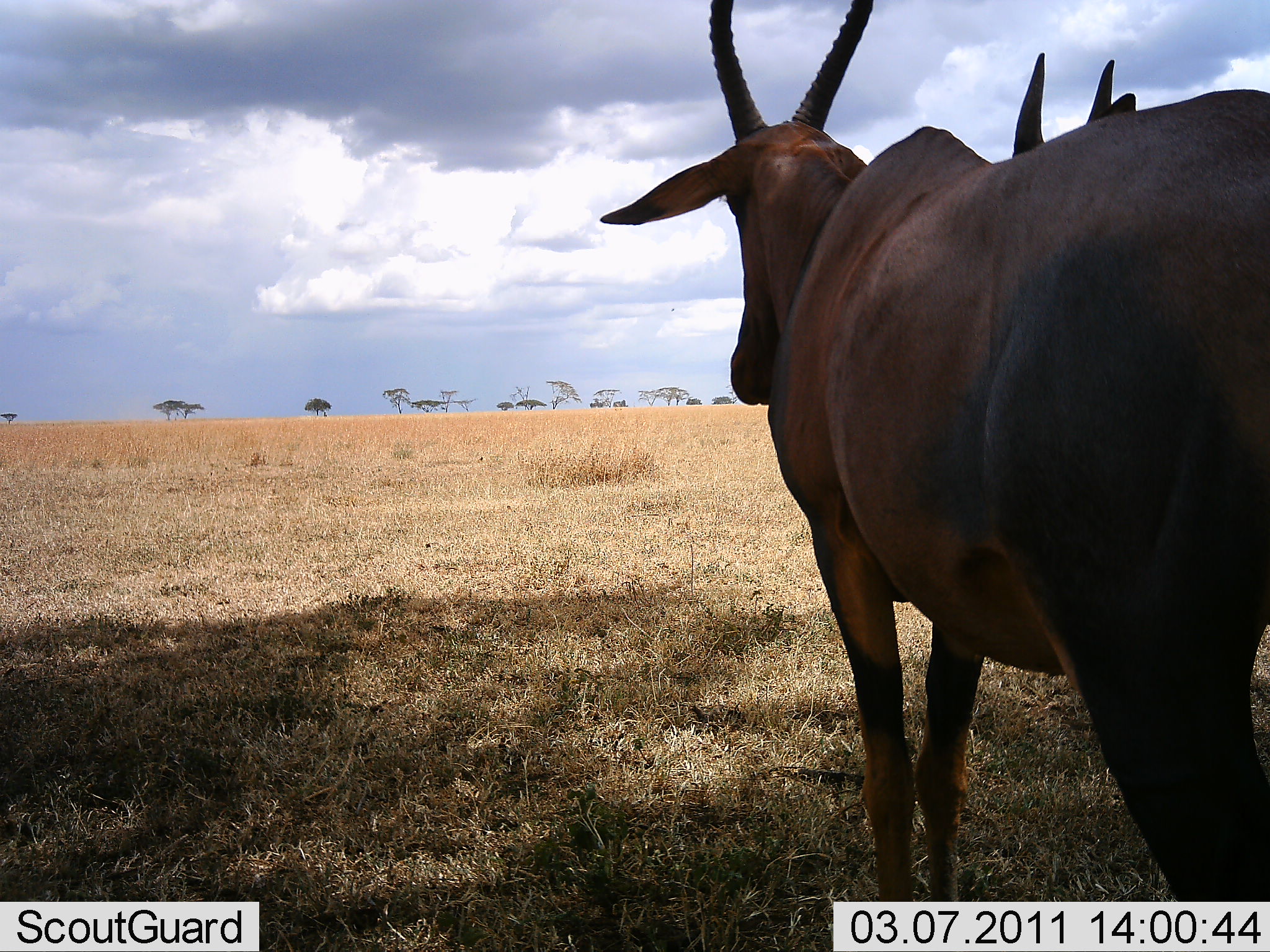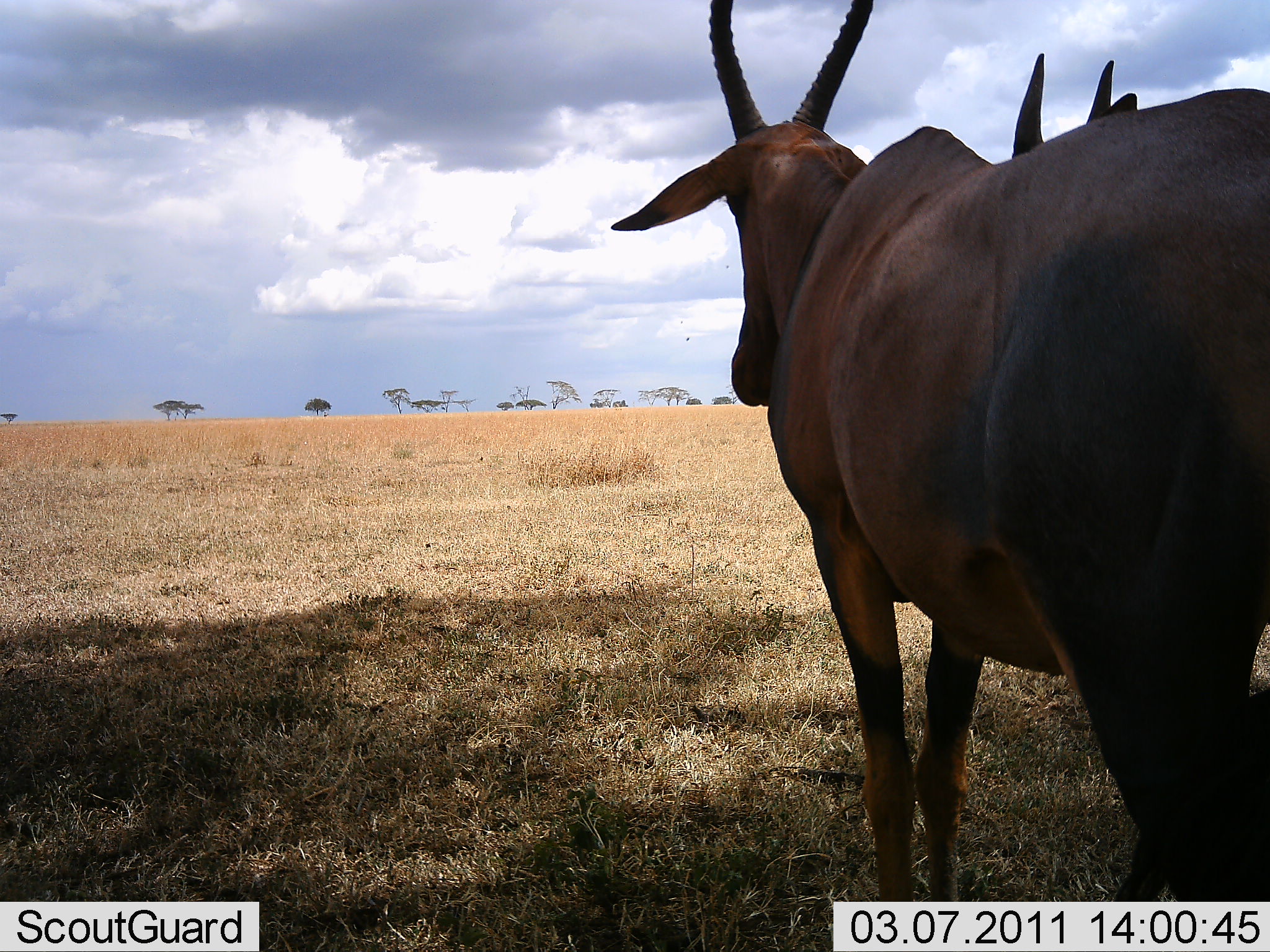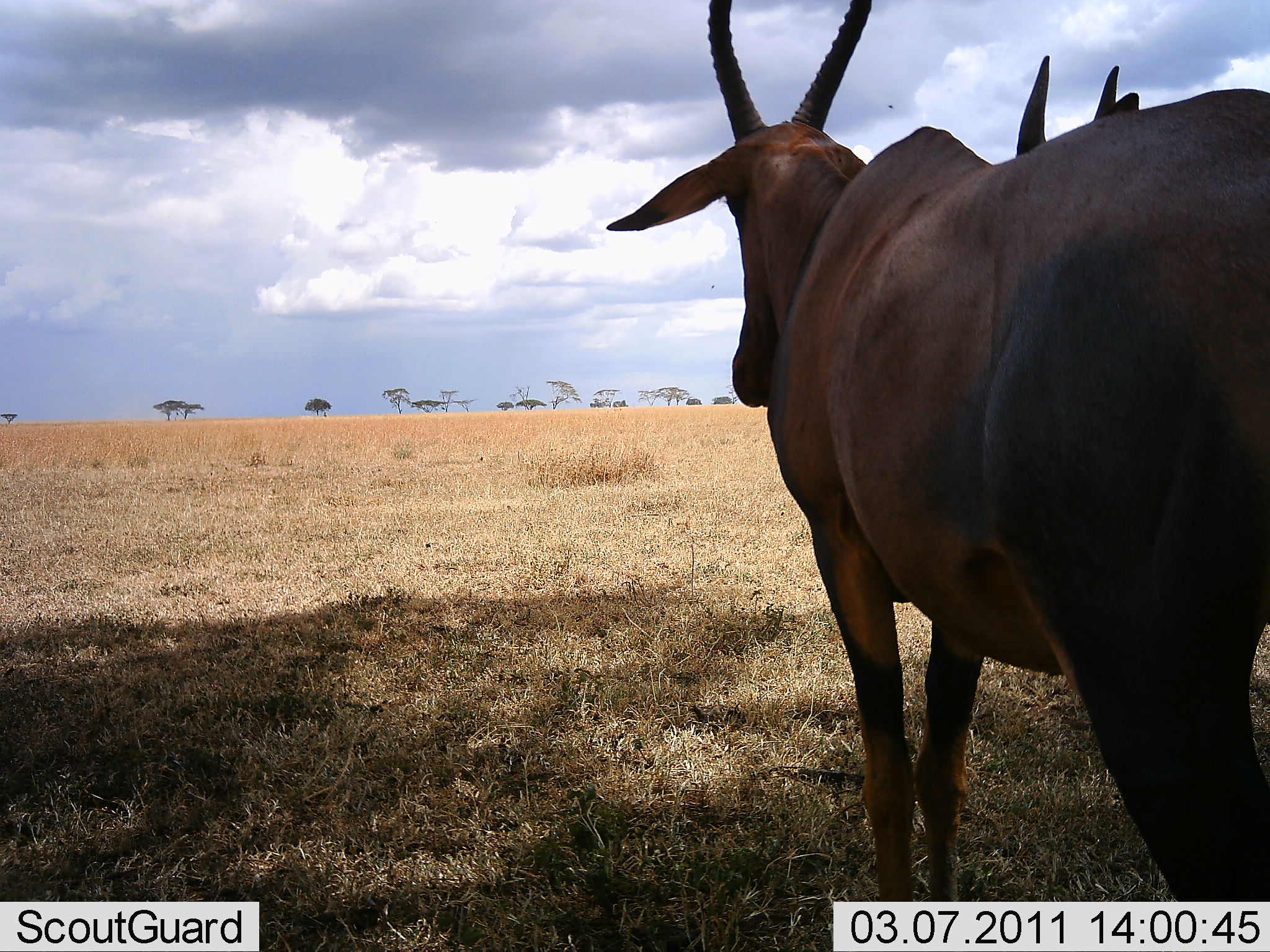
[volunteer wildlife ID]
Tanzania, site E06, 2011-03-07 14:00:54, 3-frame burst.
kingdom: Animalia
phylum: Chordata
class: Mammalia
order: Artiodactyla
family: Bovidae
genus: Damaliscus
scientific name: Damaliscus lunatus jimela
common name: topi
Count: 2.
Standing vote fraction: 100%.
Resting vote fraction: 0%.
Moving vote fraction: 0%.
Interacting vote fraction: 8%.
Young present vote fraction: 8%.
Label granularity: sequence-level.